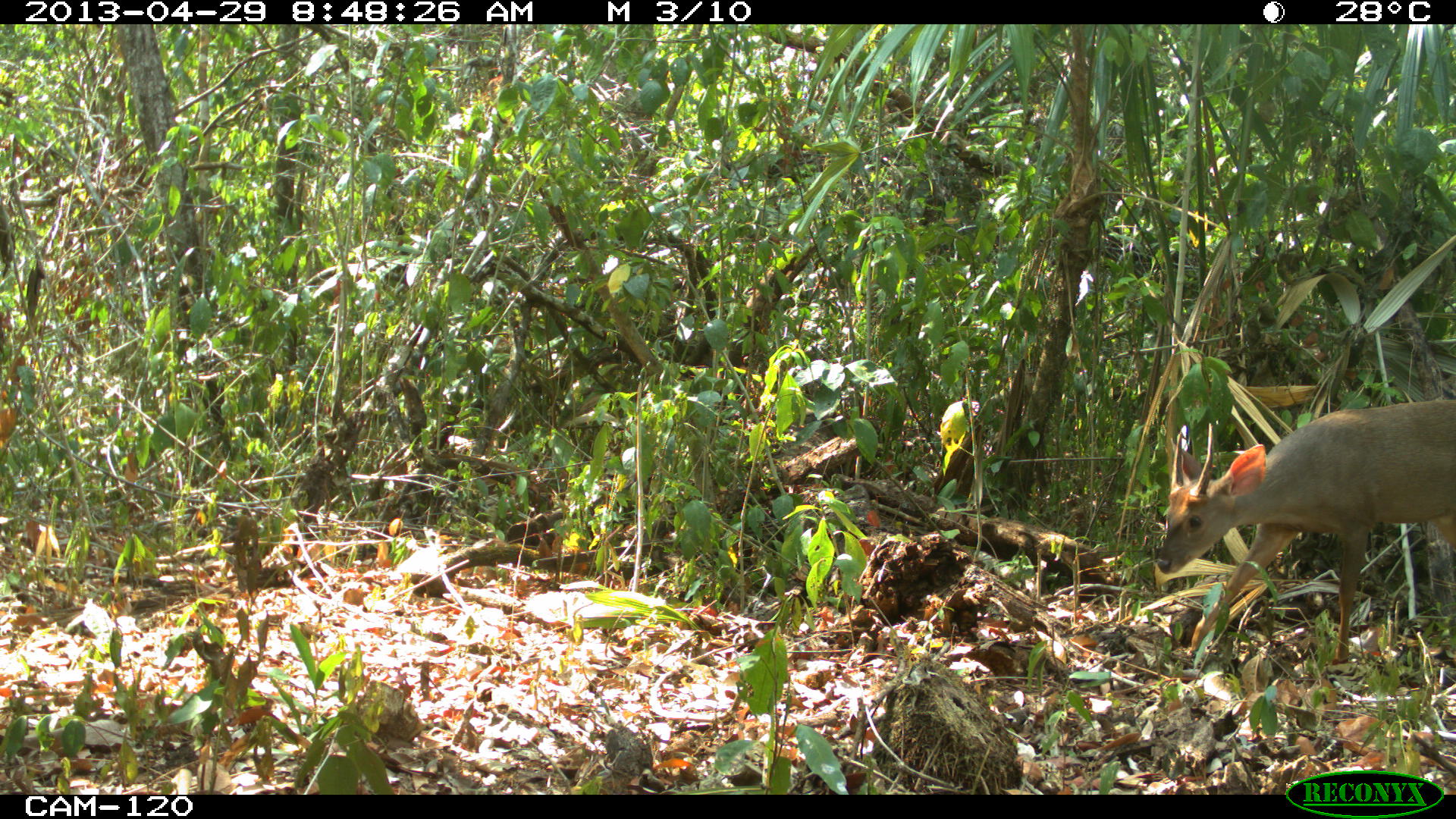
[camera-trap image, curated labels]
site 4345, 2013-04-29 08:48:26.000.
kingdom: Animalia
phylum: Chordata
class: Mammalia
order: Artiodactyla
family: Cervidae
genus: Odocoileus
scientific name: Odocoileus pandora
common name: yucatán brown brocket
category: mazama pandora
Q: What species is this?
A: Mazama pandora (yucatán brown brocket) (Odocoileus pandora).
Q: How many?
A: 1.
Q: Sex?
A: Male.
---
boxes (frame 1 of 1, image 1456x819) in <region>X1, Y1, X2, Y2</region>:
mazama pandora: <region>1153, 397, 1456, 663</region>